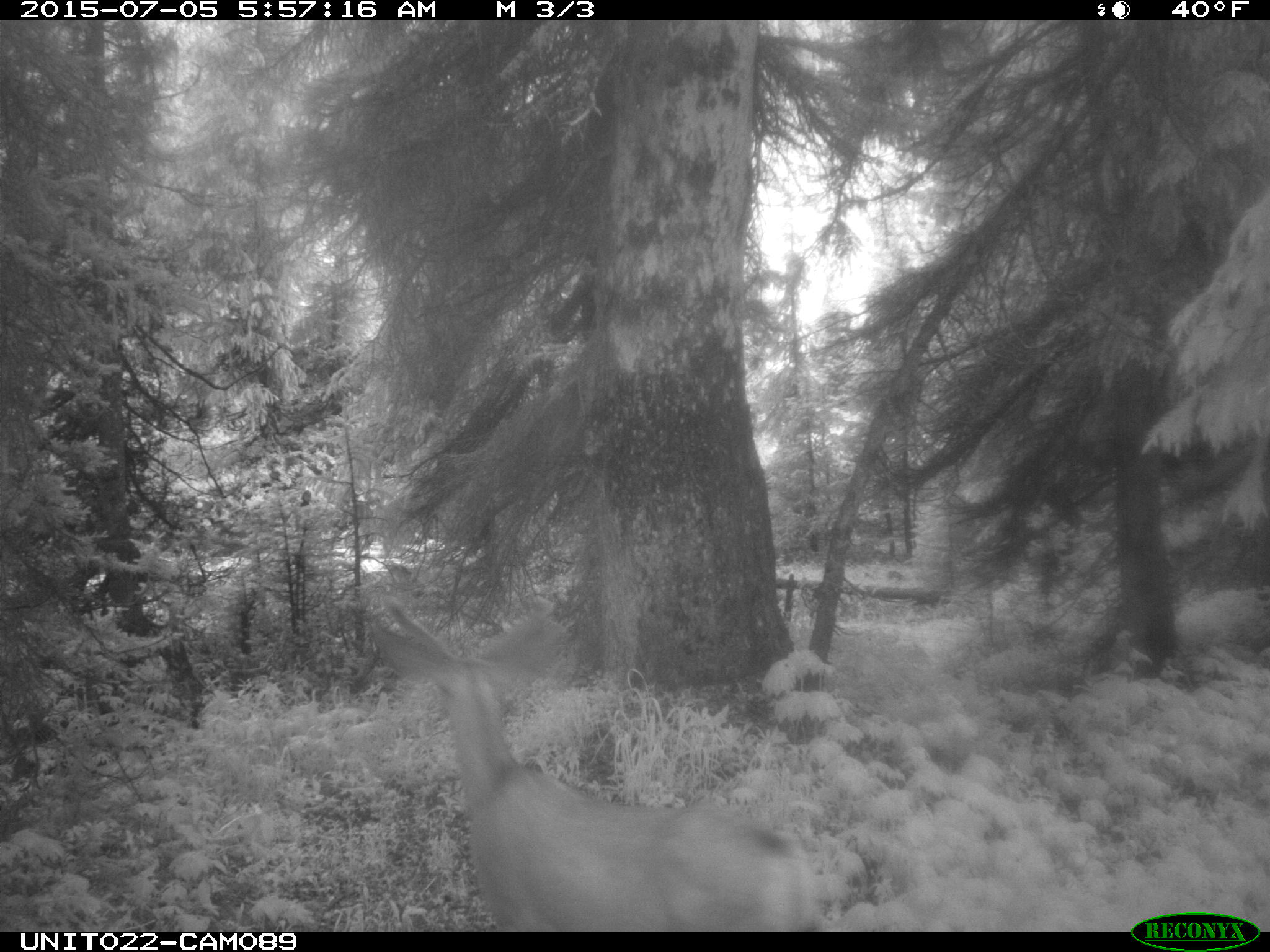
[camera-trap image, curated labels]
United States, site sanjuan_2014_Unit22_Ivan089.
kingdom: Animalia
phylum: Chordata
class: Mammalia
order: Artiodactyla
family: Cervidae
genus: Odocoileus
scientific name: Odocoileus hemionus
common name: mule deer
Odocoileus hemionus (mule deer).